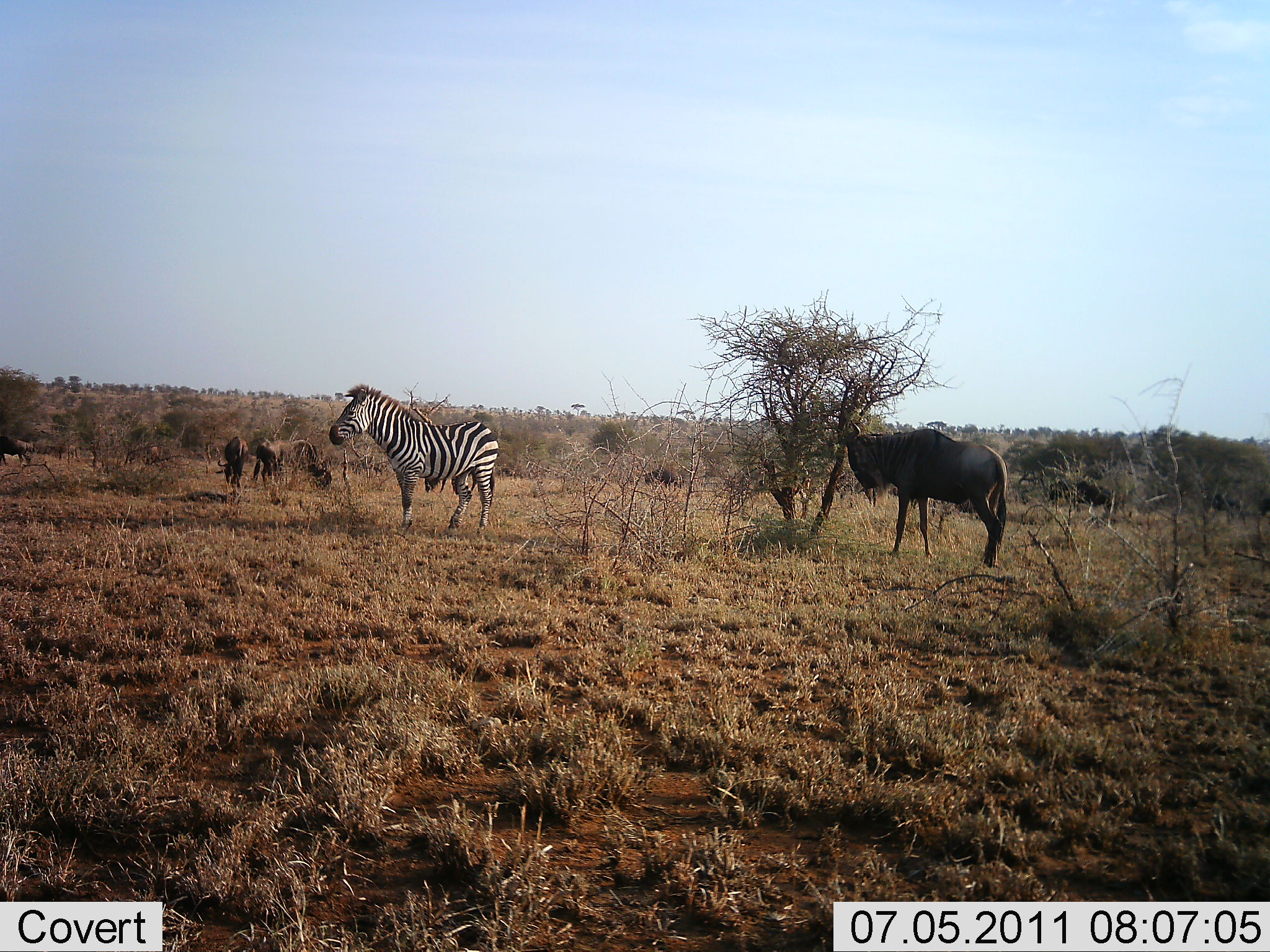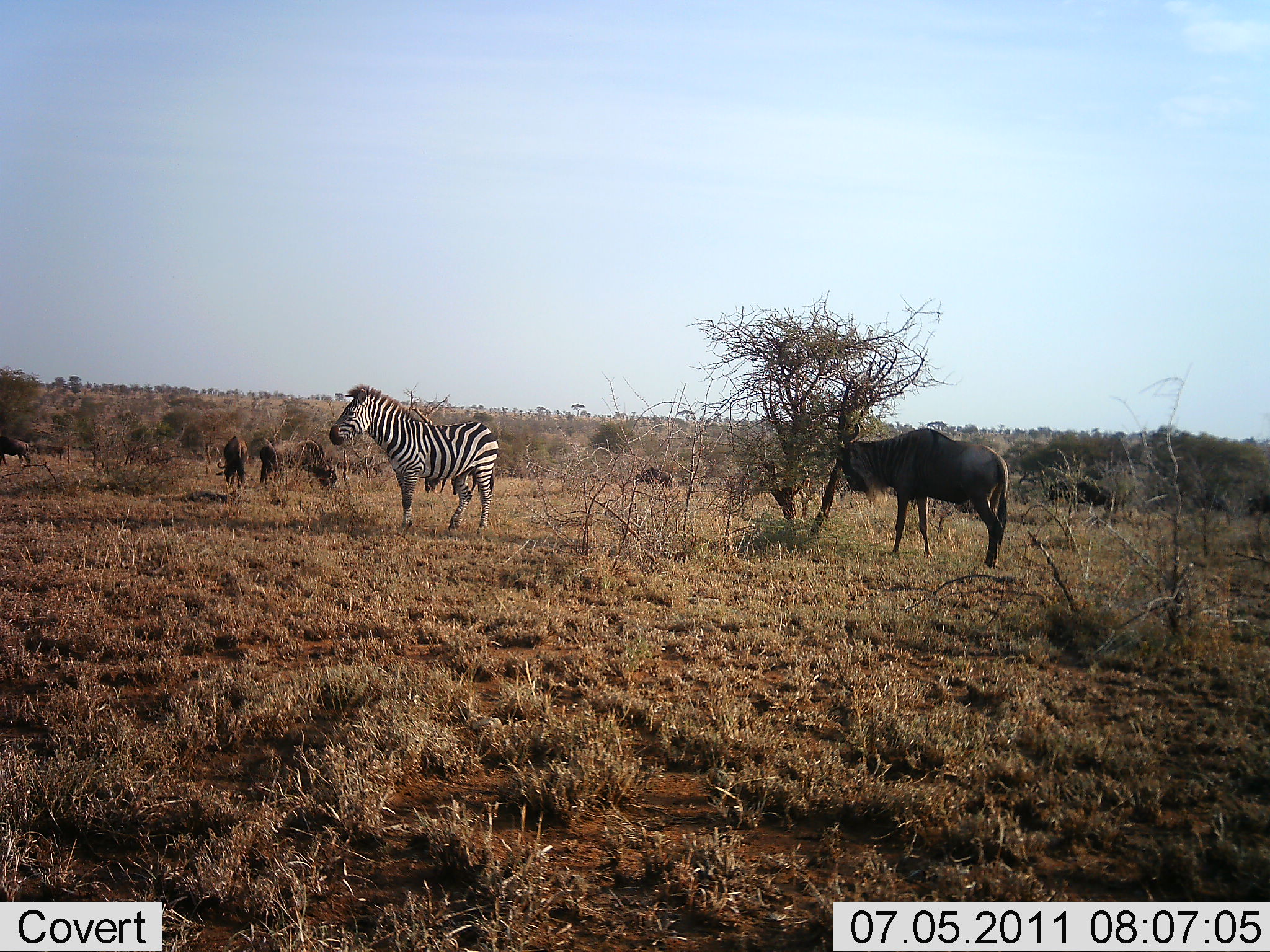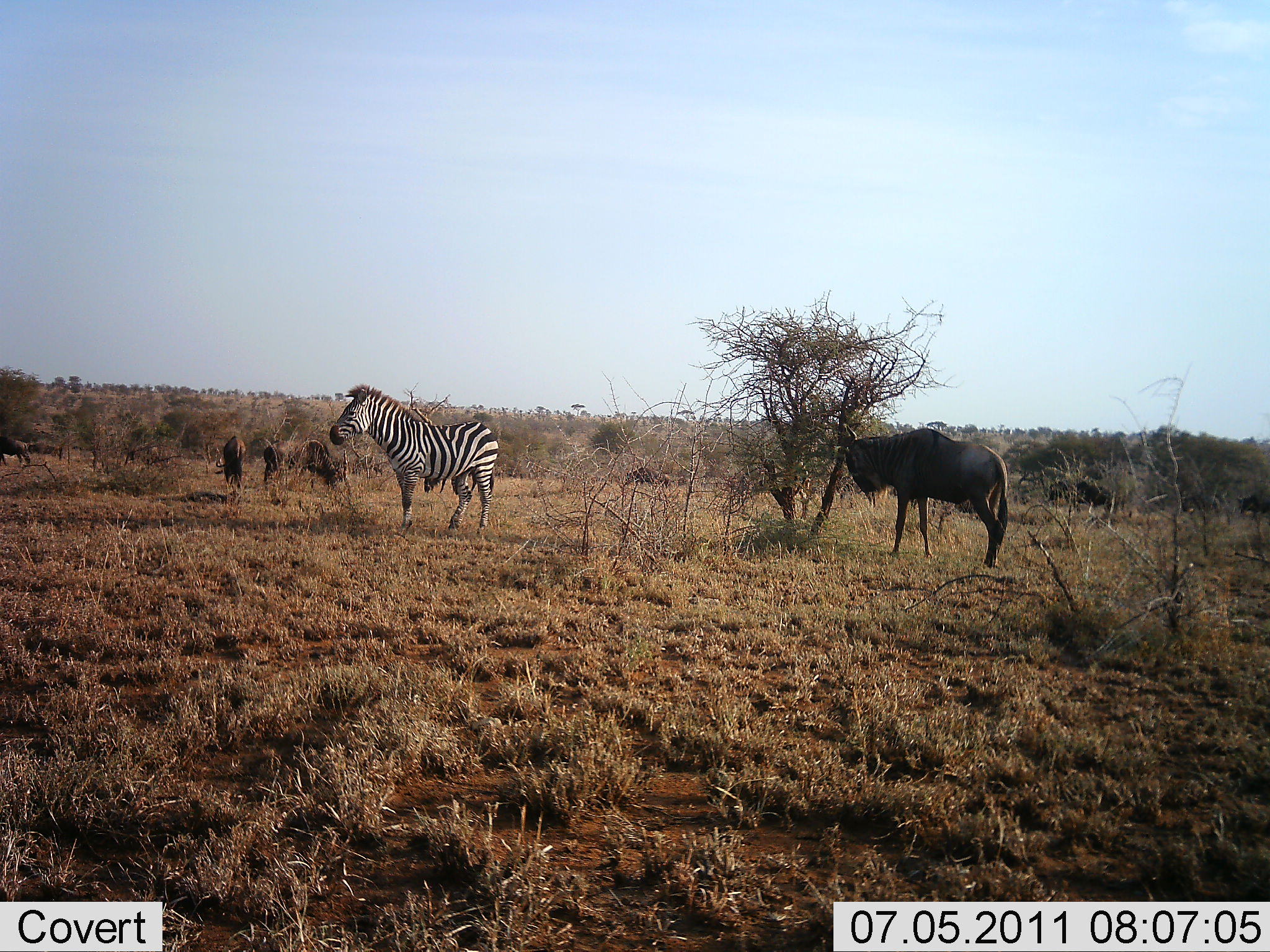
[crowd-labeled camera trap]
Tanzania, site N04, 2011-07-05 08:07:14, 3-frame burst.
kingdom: Animalia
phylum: Chordata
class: Mammalia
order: Artiodactyla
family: Bovidae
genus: Connochaetes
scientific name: Connochaetes taurinus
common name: blue wildebeest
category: wildebeest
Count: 7.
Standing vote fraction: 62%.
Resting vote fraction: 0%.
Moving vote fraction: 38%.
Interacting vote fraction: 15%.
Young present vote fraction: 0%.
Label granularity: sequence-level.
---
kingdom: Animalia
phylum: Chordata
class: Mammalia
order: Perissodactyla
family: Equidae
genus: Equus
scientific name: Equus quagga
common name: plains zebra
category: zebra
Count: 1.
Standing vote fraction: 100%.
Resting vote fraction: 0%.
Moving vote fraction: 0%.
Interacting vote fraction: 0%.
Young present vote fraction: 0%.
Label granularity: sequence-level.